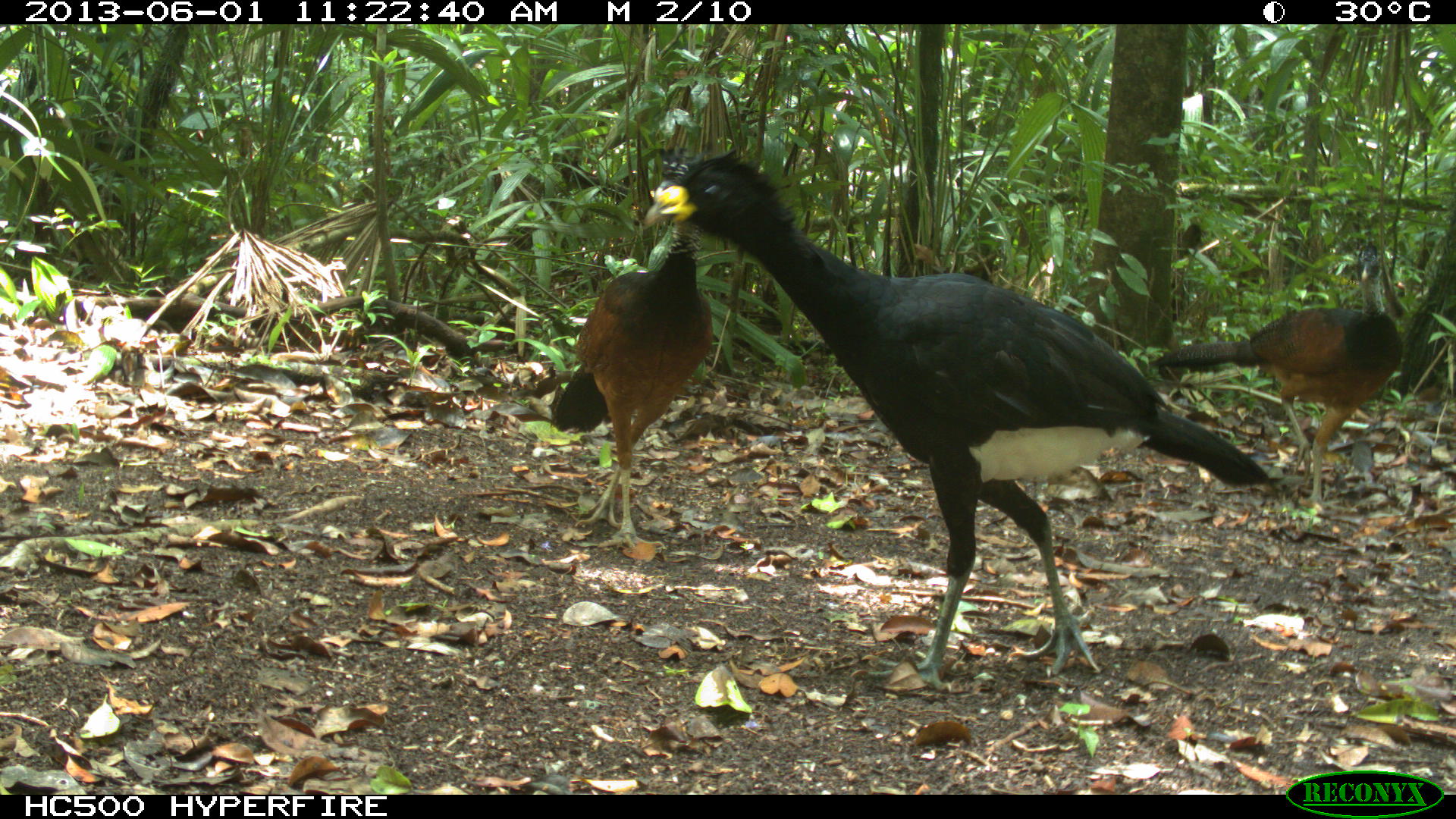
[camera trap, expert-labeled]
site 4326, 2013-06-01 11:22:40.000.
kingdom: Animalia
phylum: Chordata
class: Aves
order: Galliformes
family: Cracidae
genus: Crax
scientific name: Crax rubra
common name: great curassow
Crax rubra (great curassow), count 3.